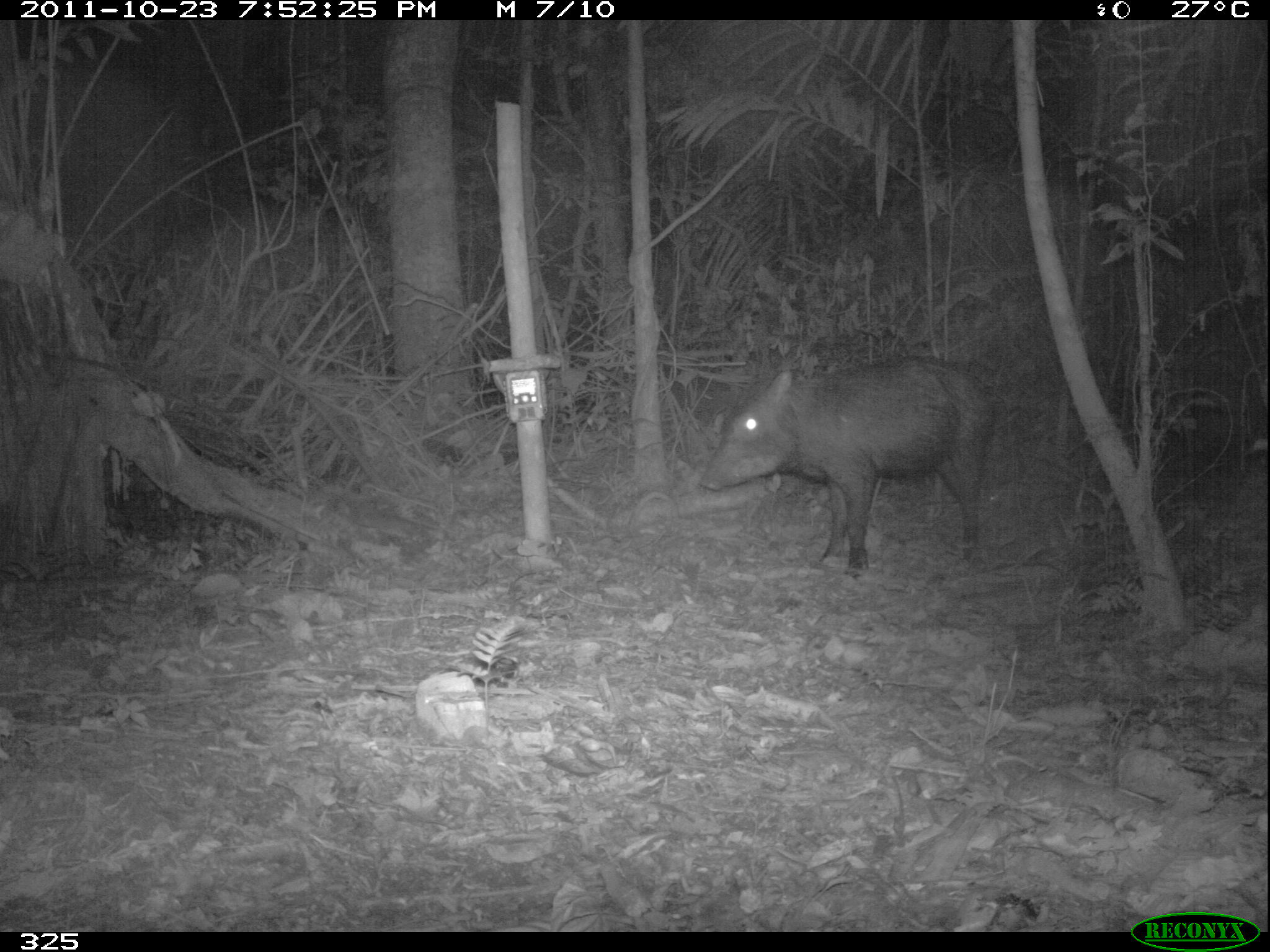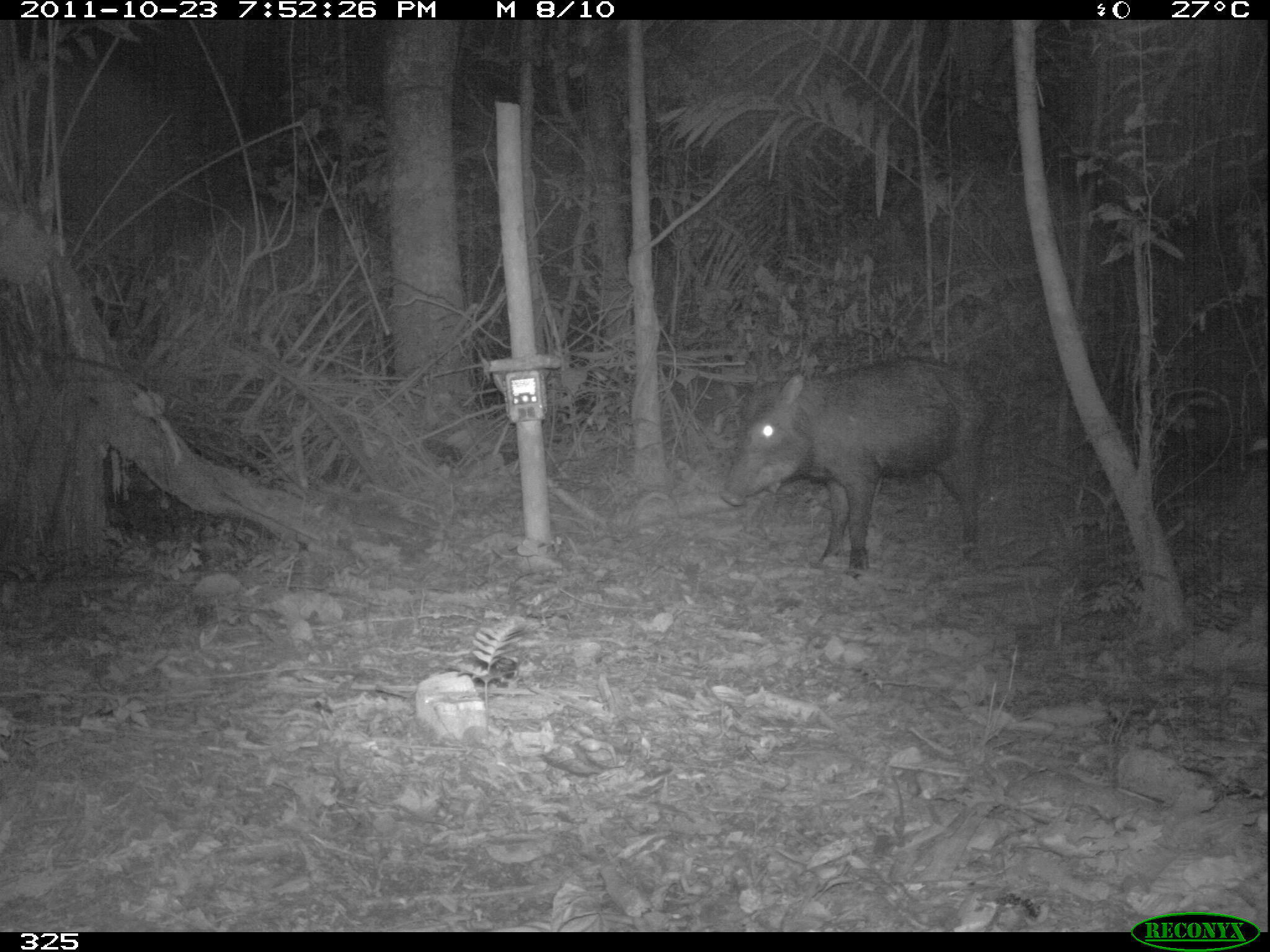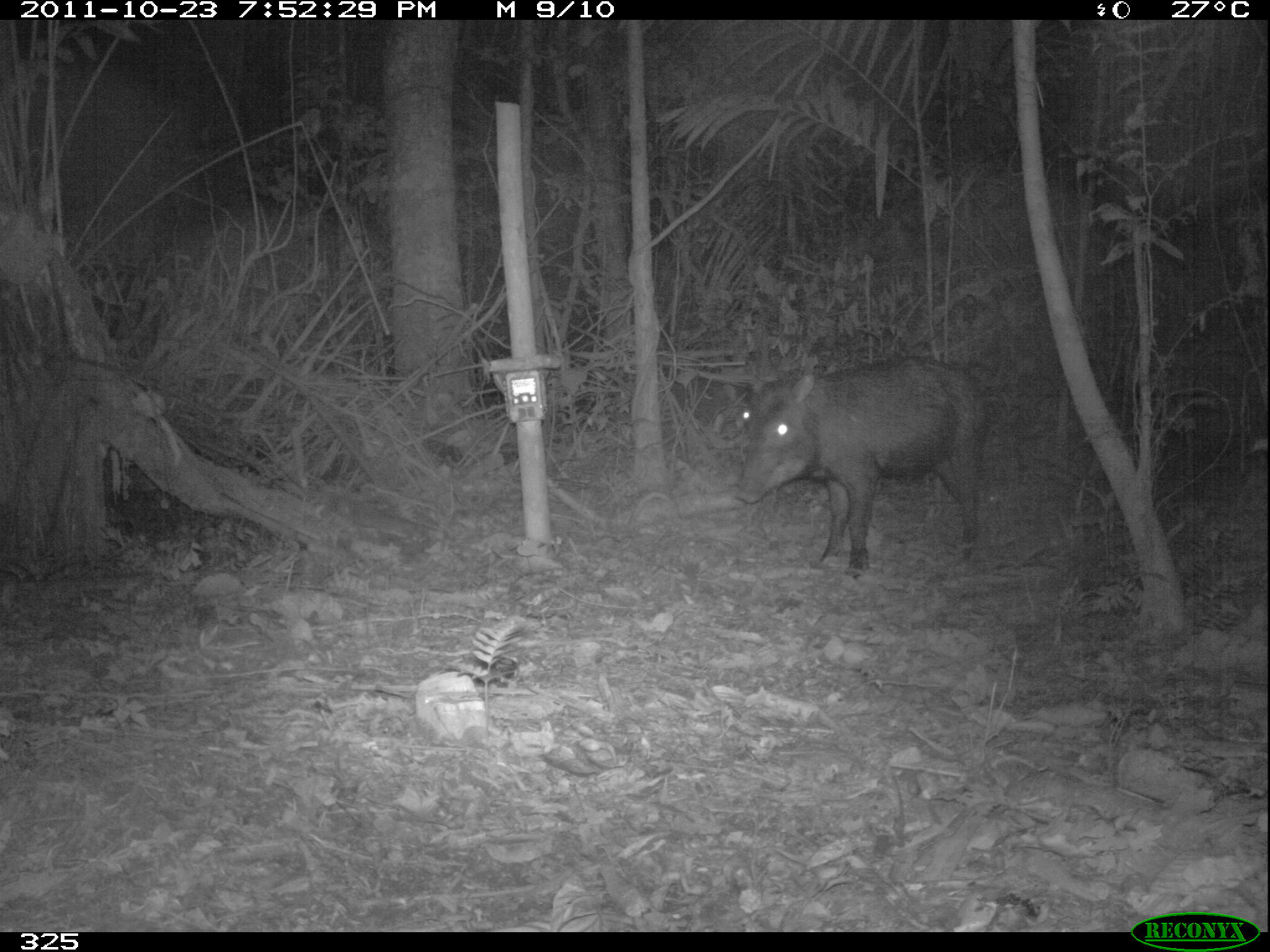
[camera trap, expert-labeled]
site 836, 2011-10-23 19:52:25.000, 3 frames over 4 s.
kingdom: Animalia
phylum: Chordata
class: Mammalia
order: Artiodactyla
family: Tayassuidae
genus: Tayassu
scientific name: Tayassu pecari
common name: white-lipped peccary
Tayassu pecari (white-lipped peccary).